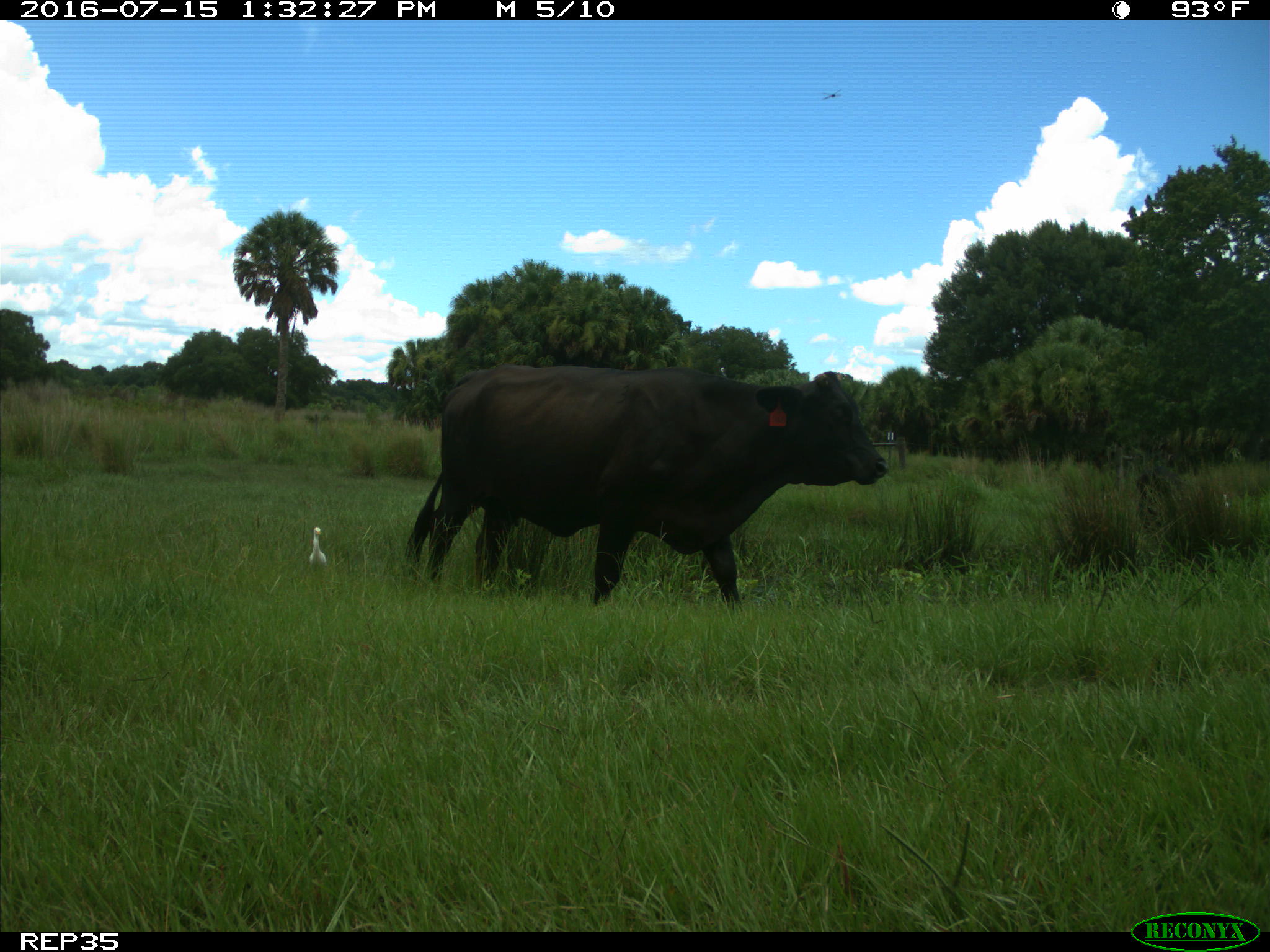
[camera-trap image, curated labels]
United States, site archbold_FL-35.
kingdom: Animalia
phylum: Chordata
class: Mammalia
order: Artiodactyla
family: Bovidae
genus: Bos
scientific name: Bos taurus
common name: domestic cow